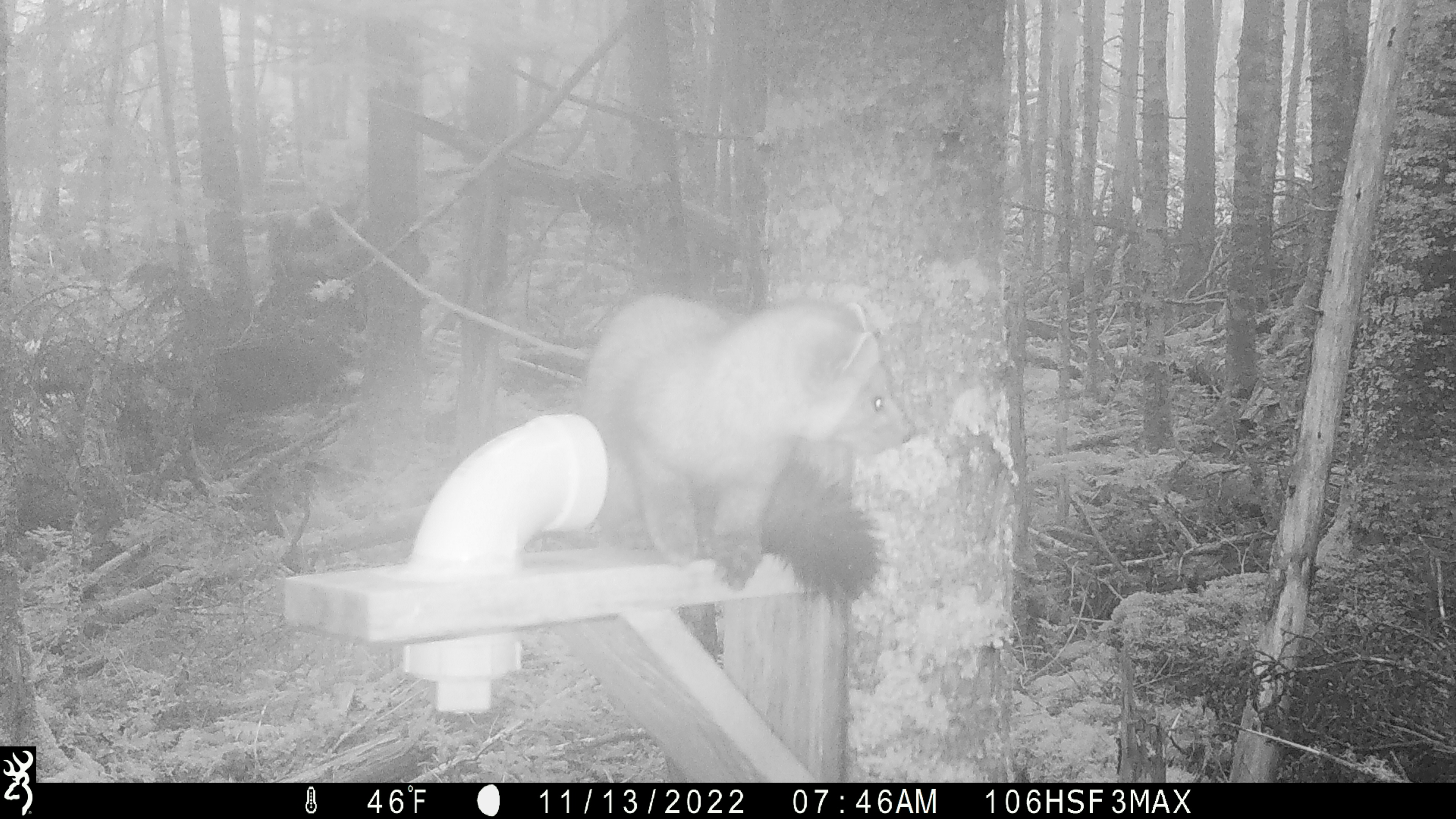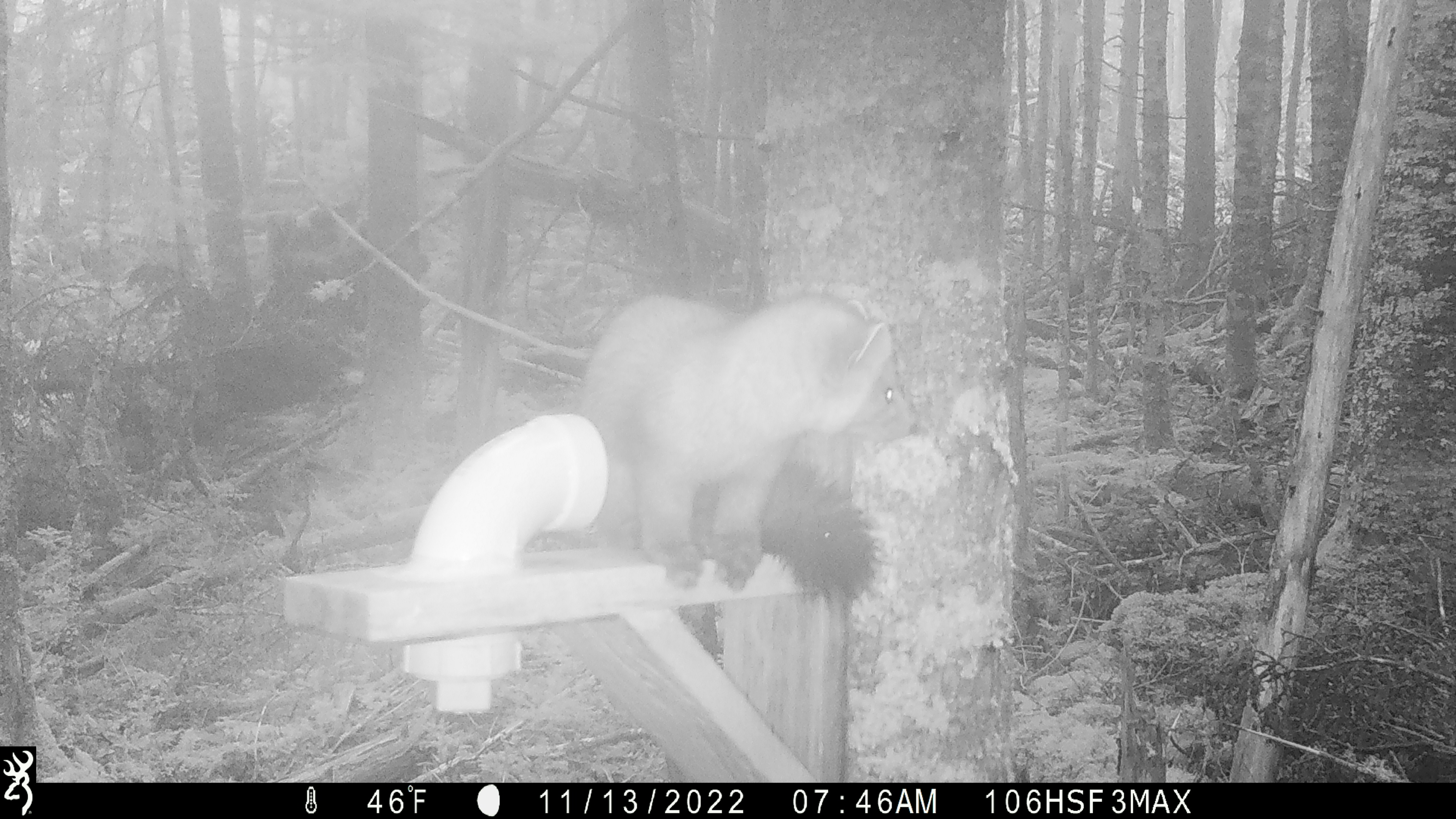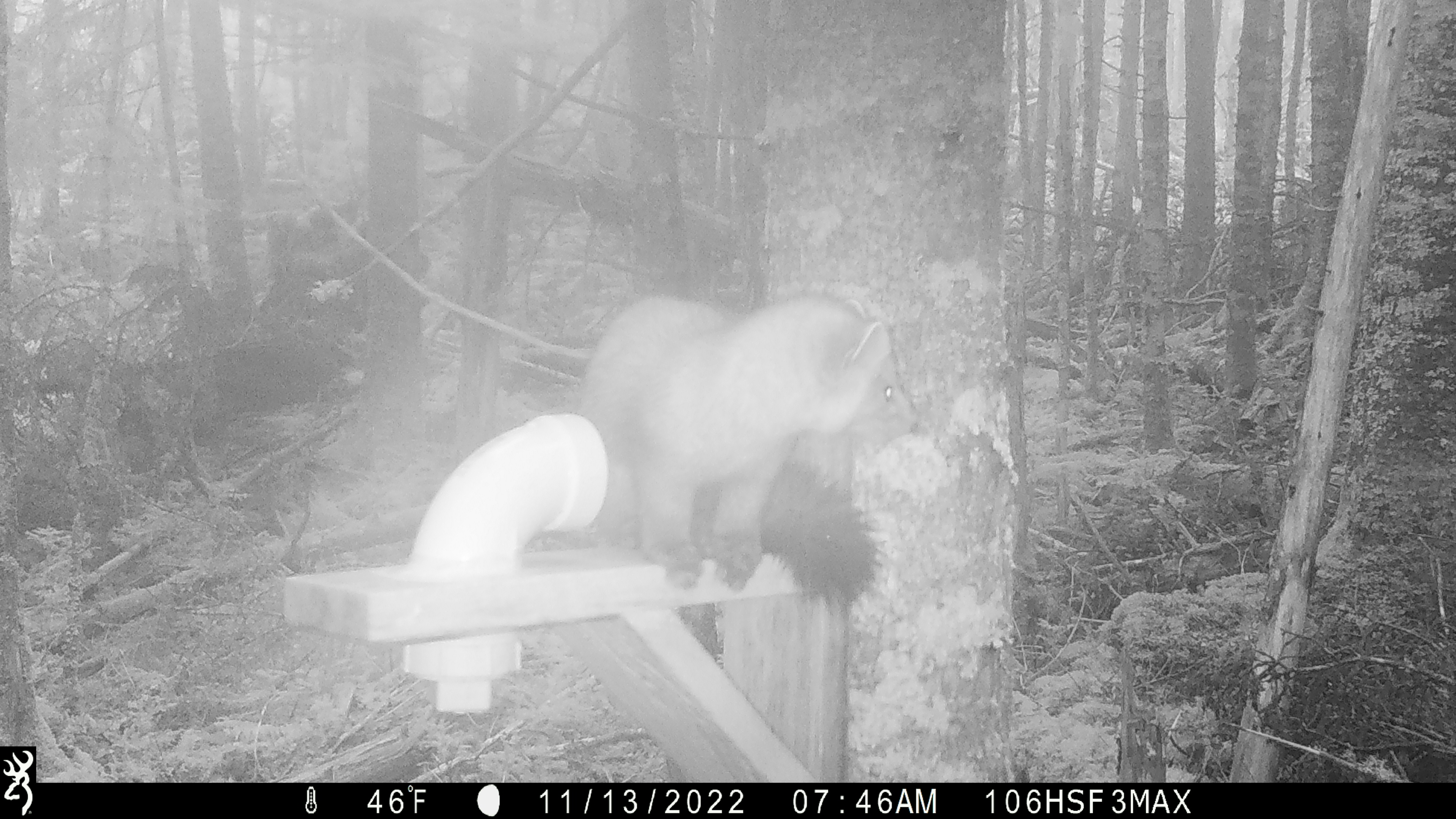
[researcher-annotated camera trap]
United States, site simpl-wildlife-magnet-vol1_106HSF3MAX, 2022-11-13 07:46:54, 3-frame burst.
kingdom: Animalia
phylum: Chordata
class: Mammalia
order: Carnivora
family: Mustelidae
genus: Martes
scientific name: Martes americana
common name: american marten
American marten (Martes americana).